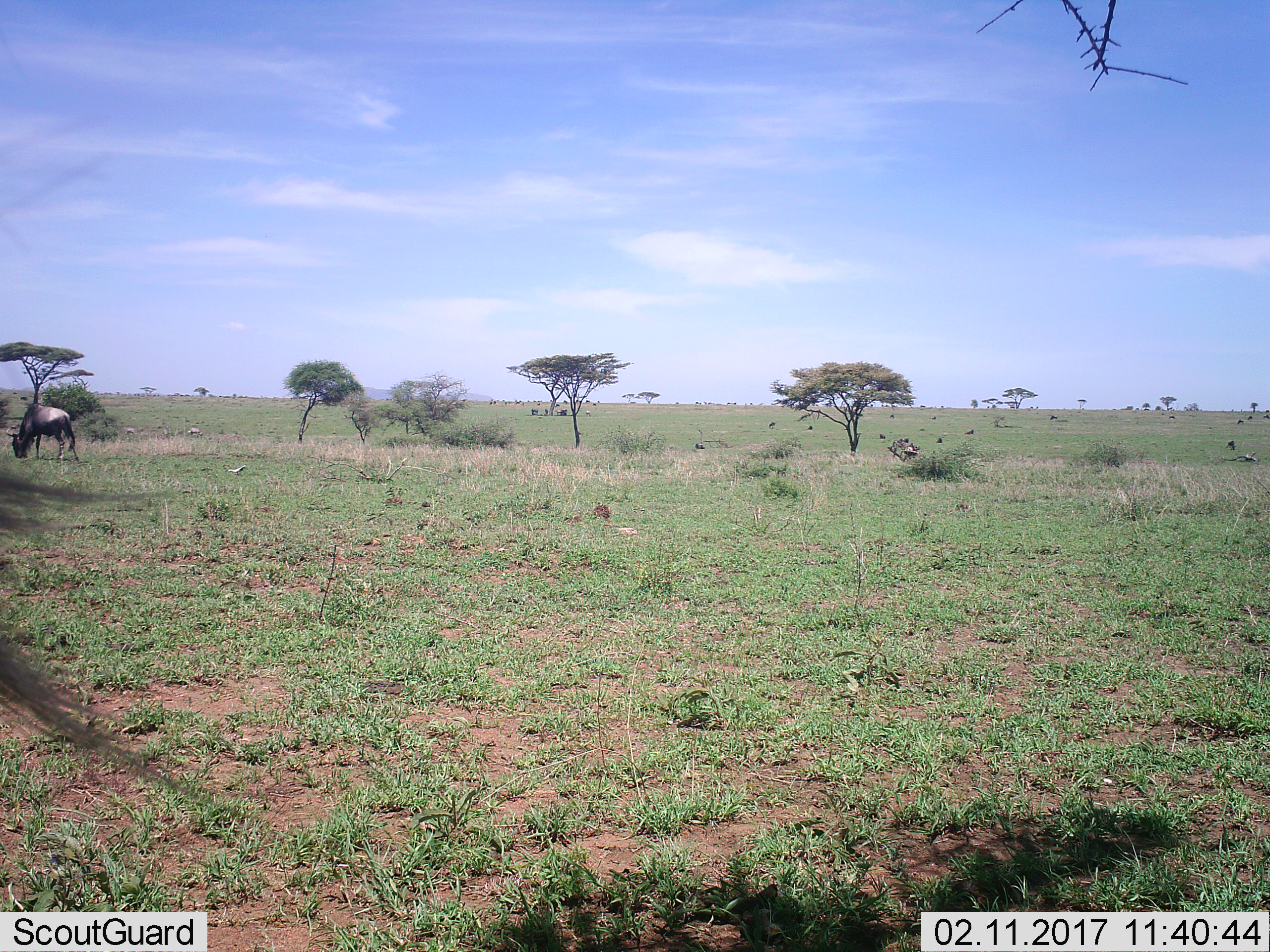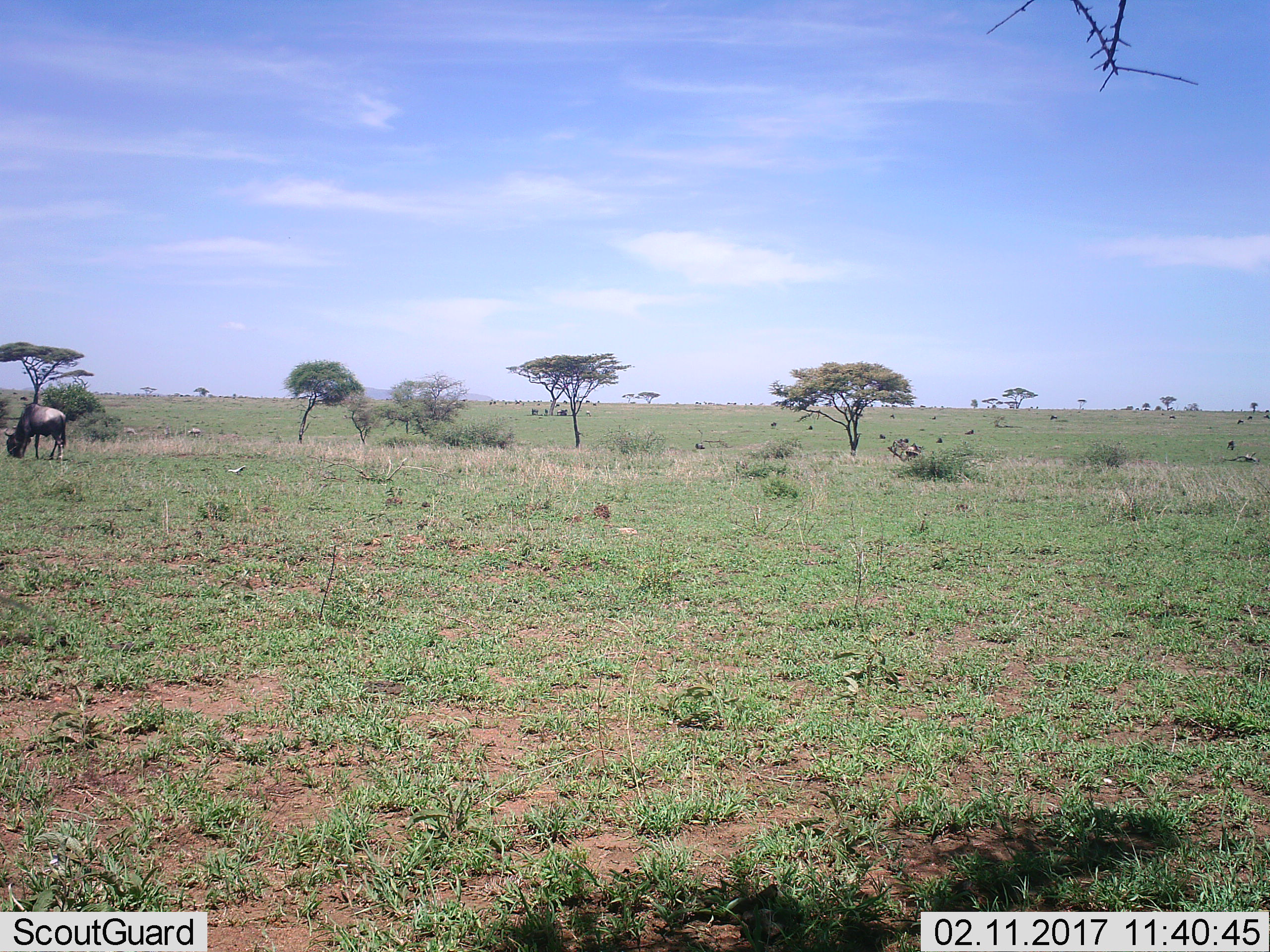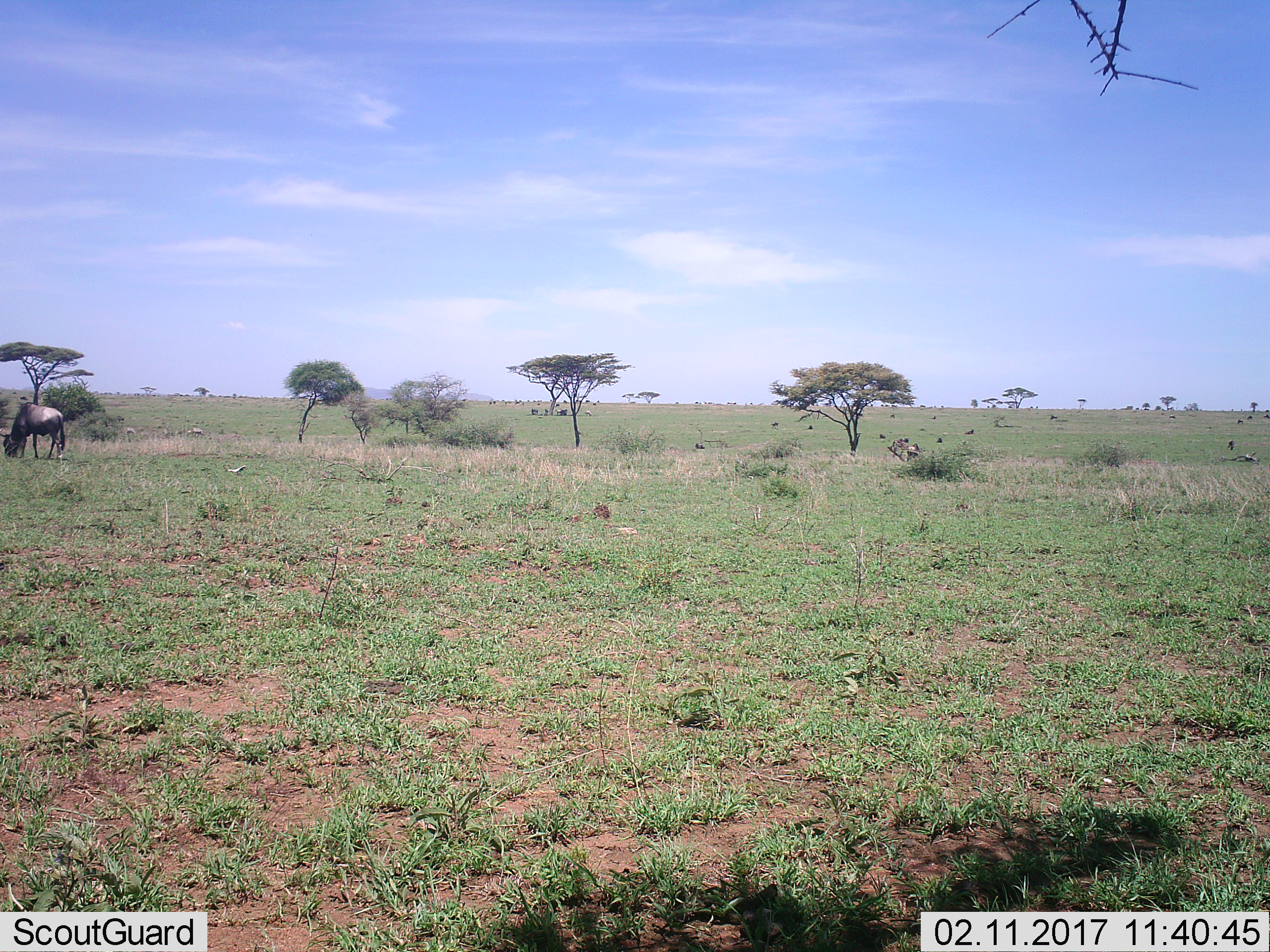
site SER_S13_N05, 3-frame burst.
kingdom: Animalia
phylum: Chordata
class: Mammalia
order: Artiodactyla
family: Bovidae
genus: Connochaetes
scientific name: Connochaetes taurinus taurinus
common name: blue wildebeest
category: wildebeestblue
Wildebeestblue (blue wildebeest) (Connochaetes taurinus taurinus), count 11-50. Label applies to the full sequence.